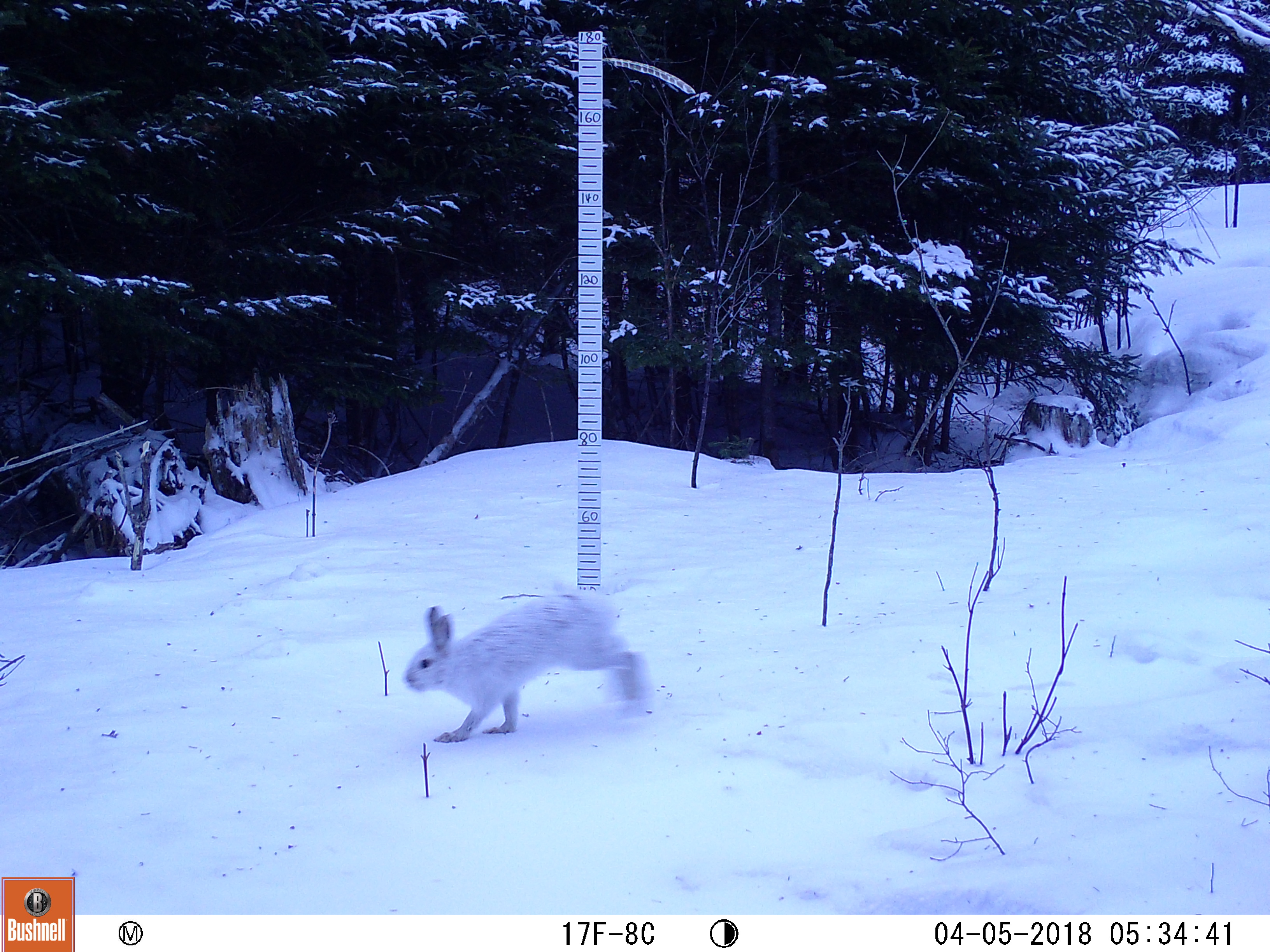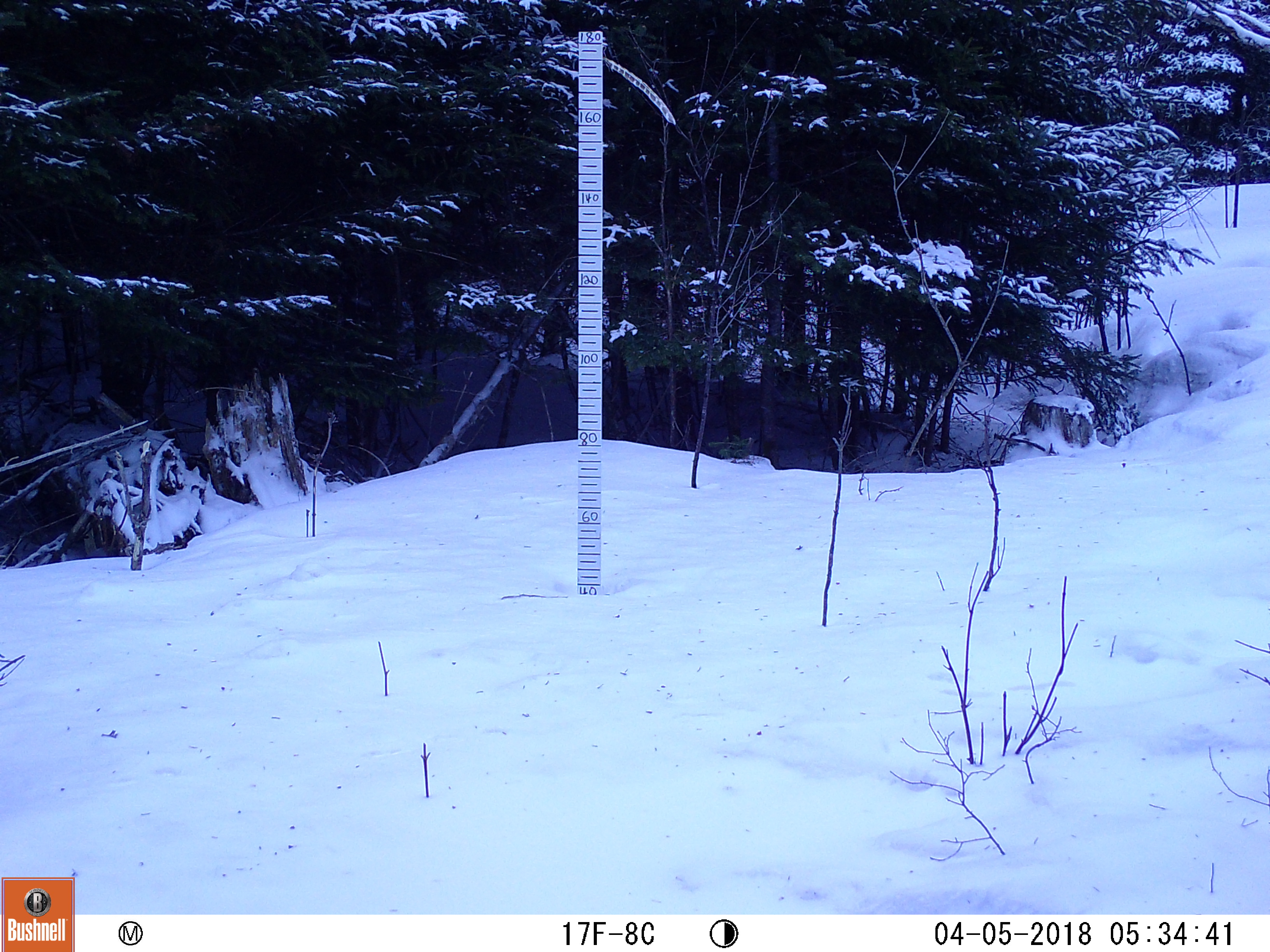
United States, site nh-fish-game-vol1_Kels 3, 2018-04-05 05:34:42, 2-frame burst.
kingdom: Animalia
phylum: Chordata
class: Mammalia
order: Lagomorpha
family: Leporidae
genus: Lepus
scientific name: Lepus americanus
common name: snowshoe hare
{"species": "snowshoe hare (Lepus americanus)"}